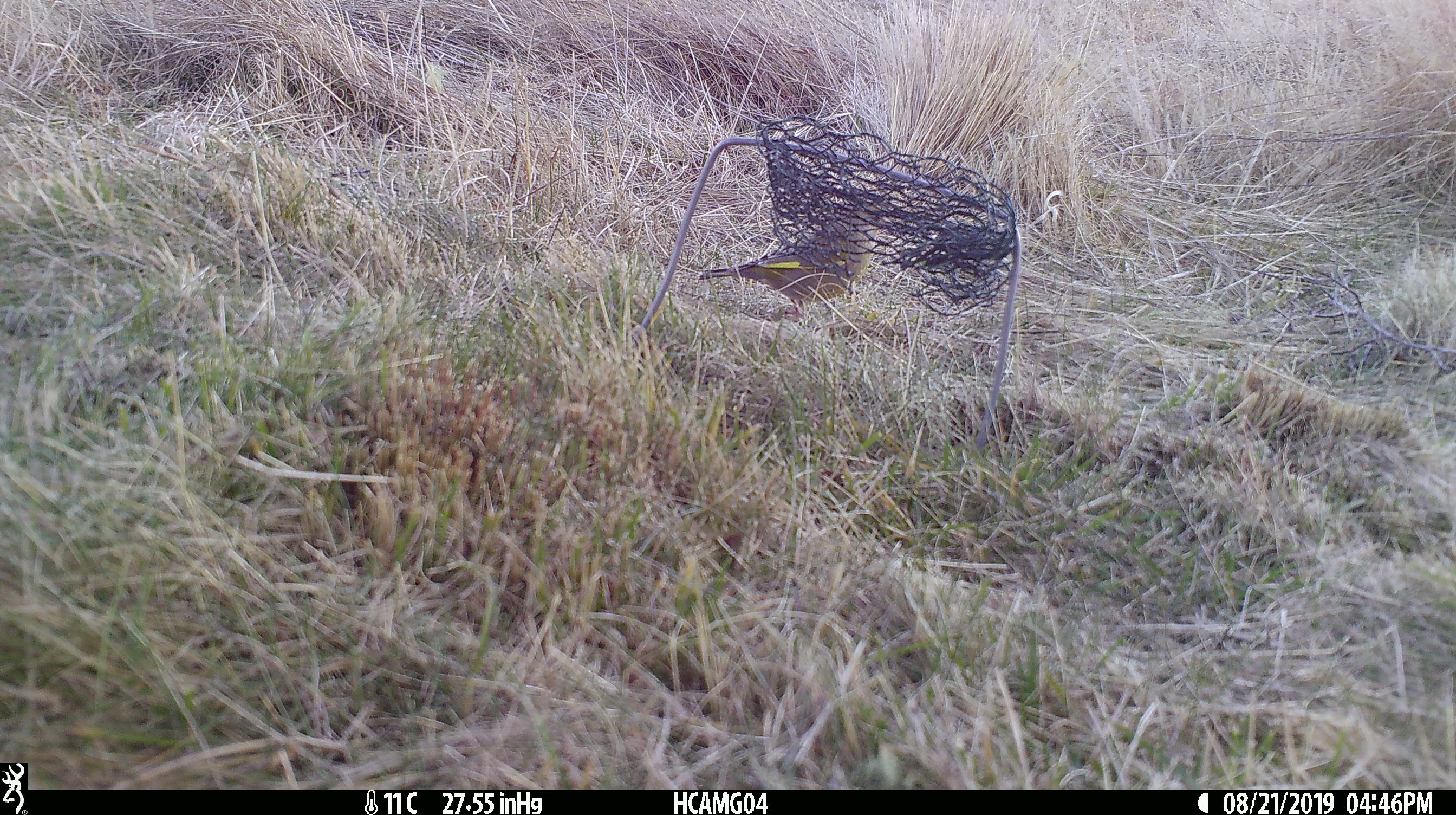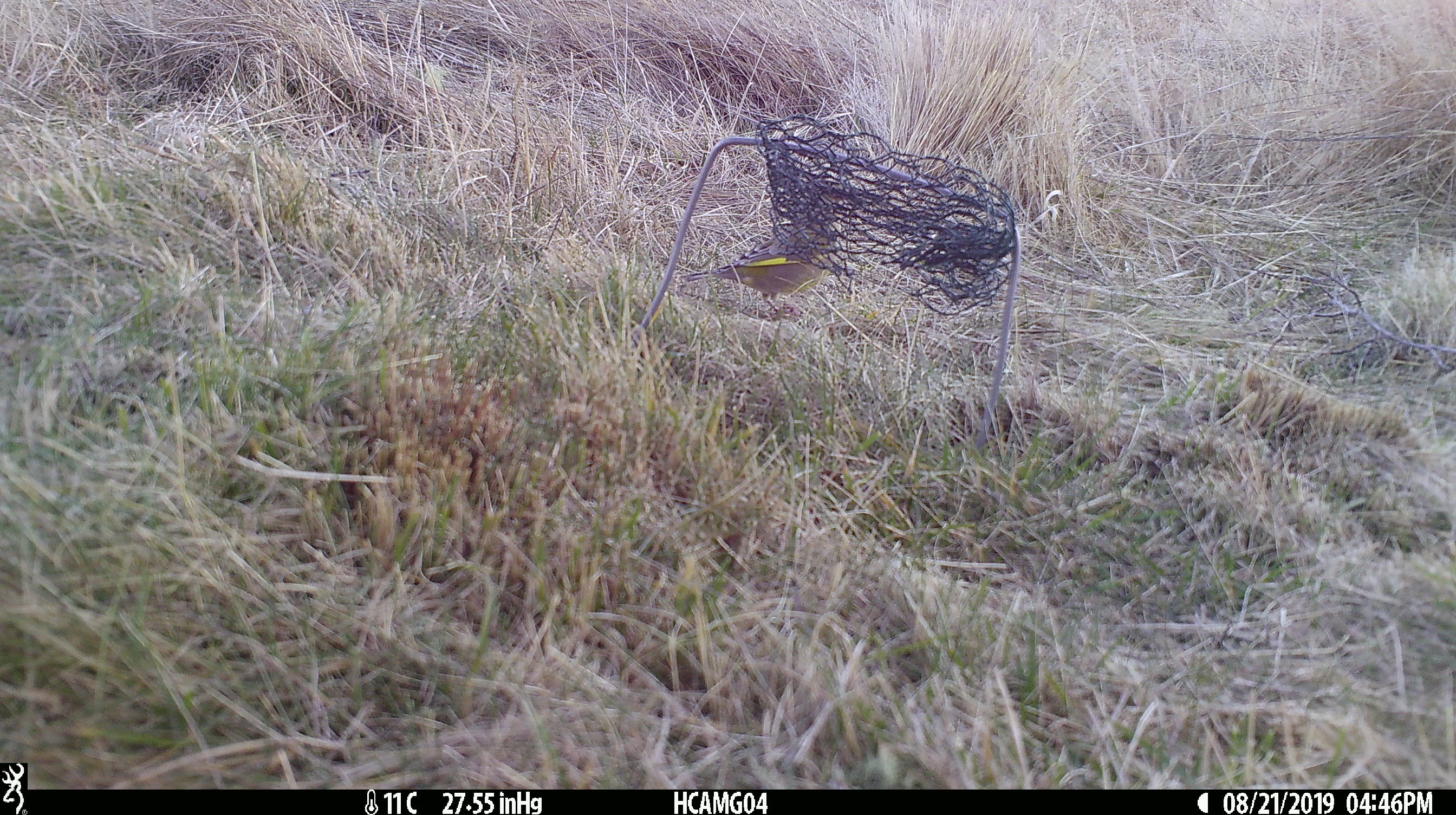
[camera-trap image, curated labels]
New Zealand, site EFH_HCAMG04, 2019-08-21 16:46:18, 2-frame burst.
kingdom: Animalia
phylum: Chordata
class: Aves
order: Passeriformes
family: Fringillidae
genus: Chloris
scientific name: Chloris chloris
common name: greenfinch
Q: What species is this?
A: Greenfinch (Chloris chloris).